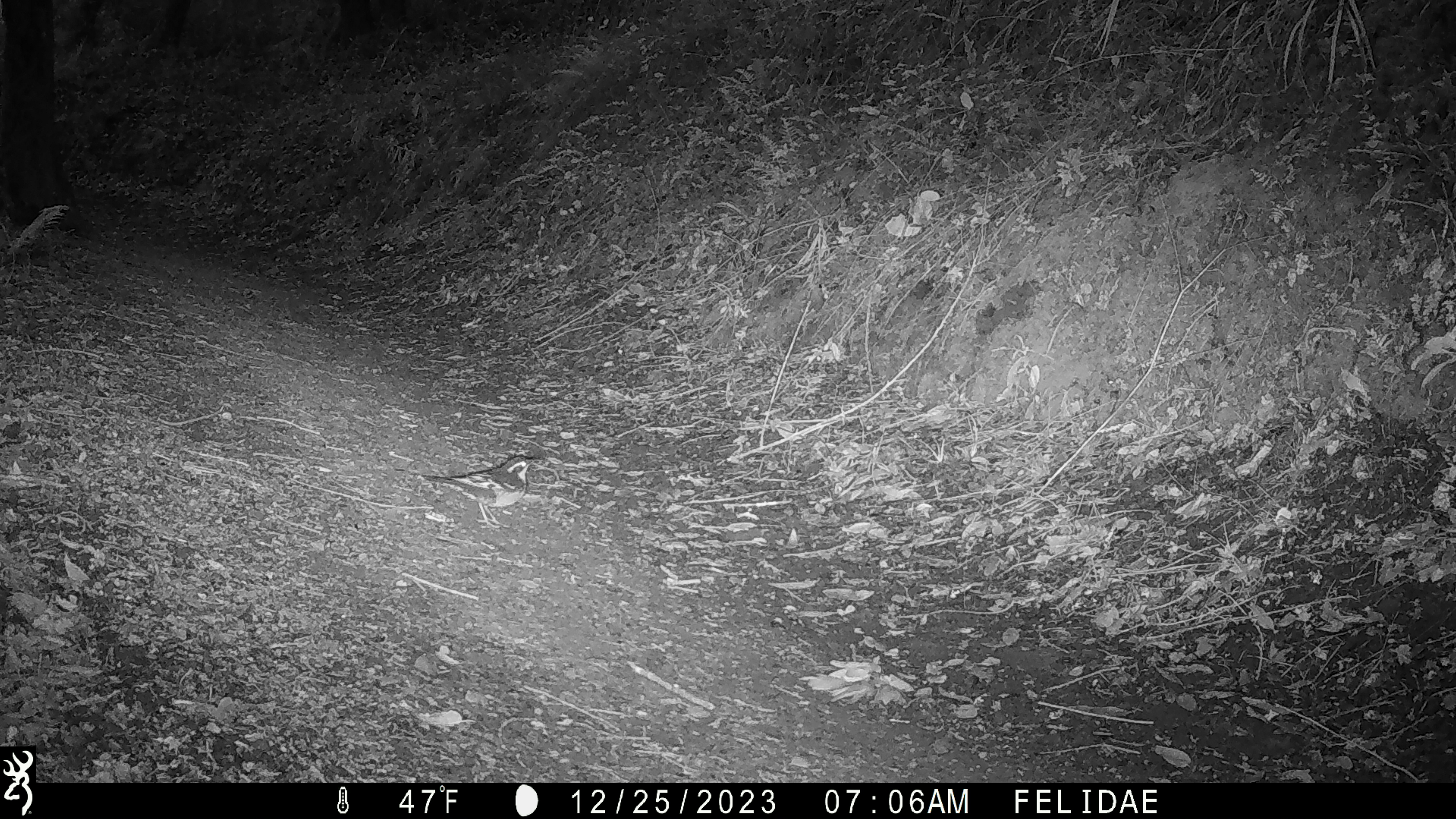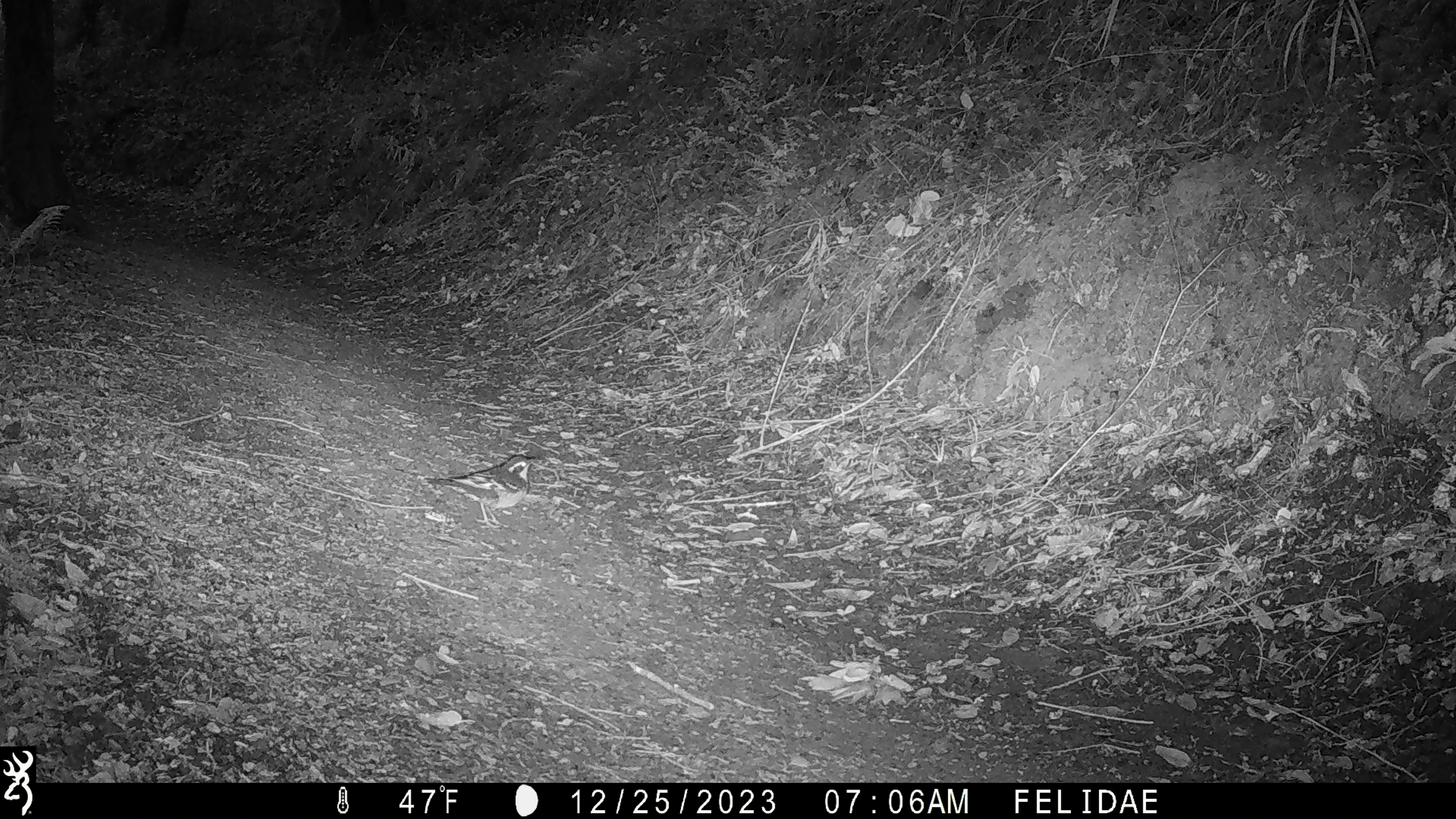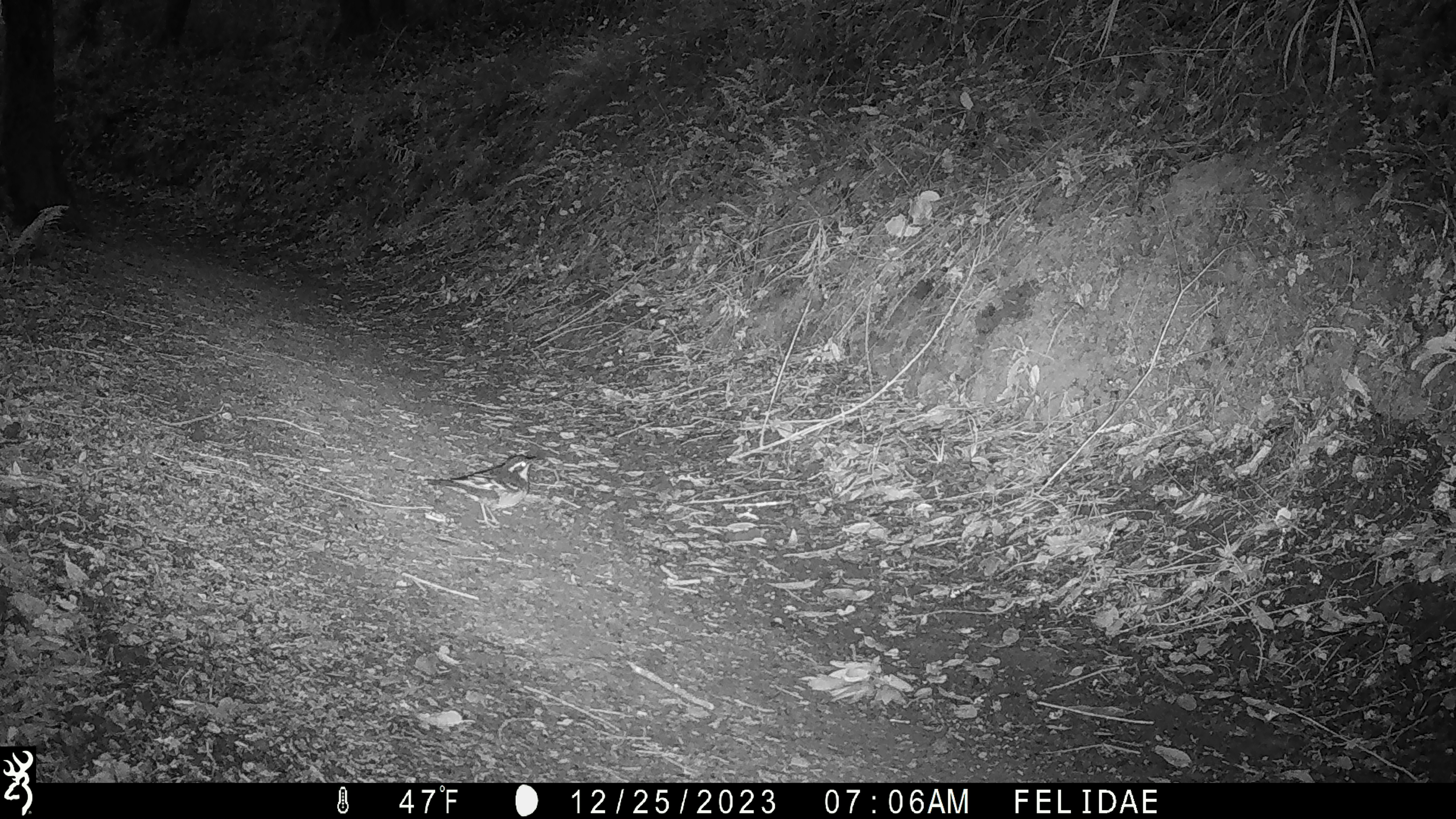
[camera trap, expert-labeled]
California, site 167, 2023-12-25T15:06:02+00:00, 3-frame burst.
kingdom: Animalia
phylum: Chordata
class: Aves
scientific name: Aves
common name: bird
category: unknown bird